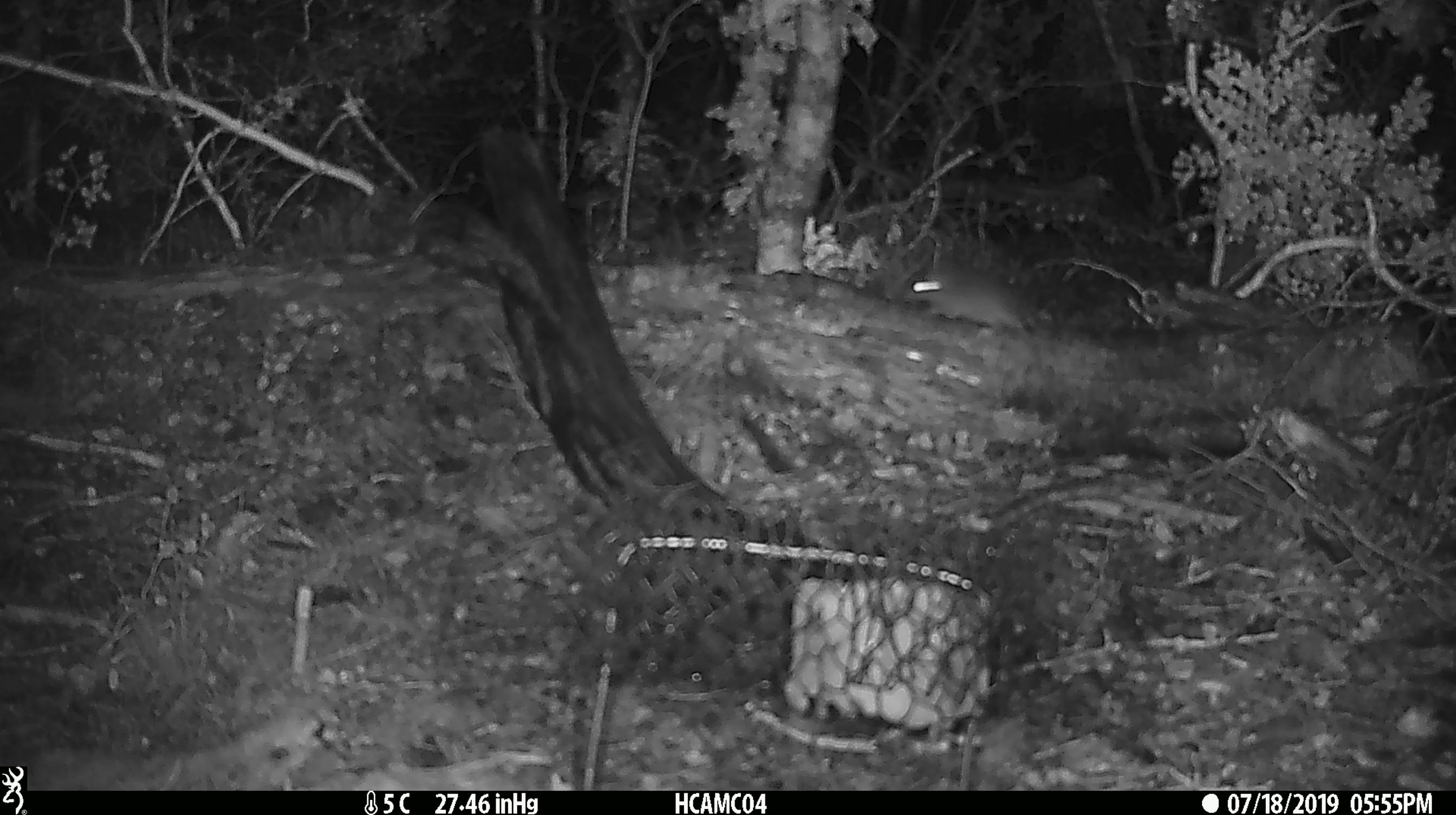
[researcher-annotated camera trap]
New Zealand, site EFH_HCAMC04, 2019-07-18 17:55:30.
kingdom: Animalia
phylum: Chordata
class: Mammalia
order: Rodentia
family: Muridae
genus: Mus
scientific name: Mus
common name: mouse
Mouse (Mus).